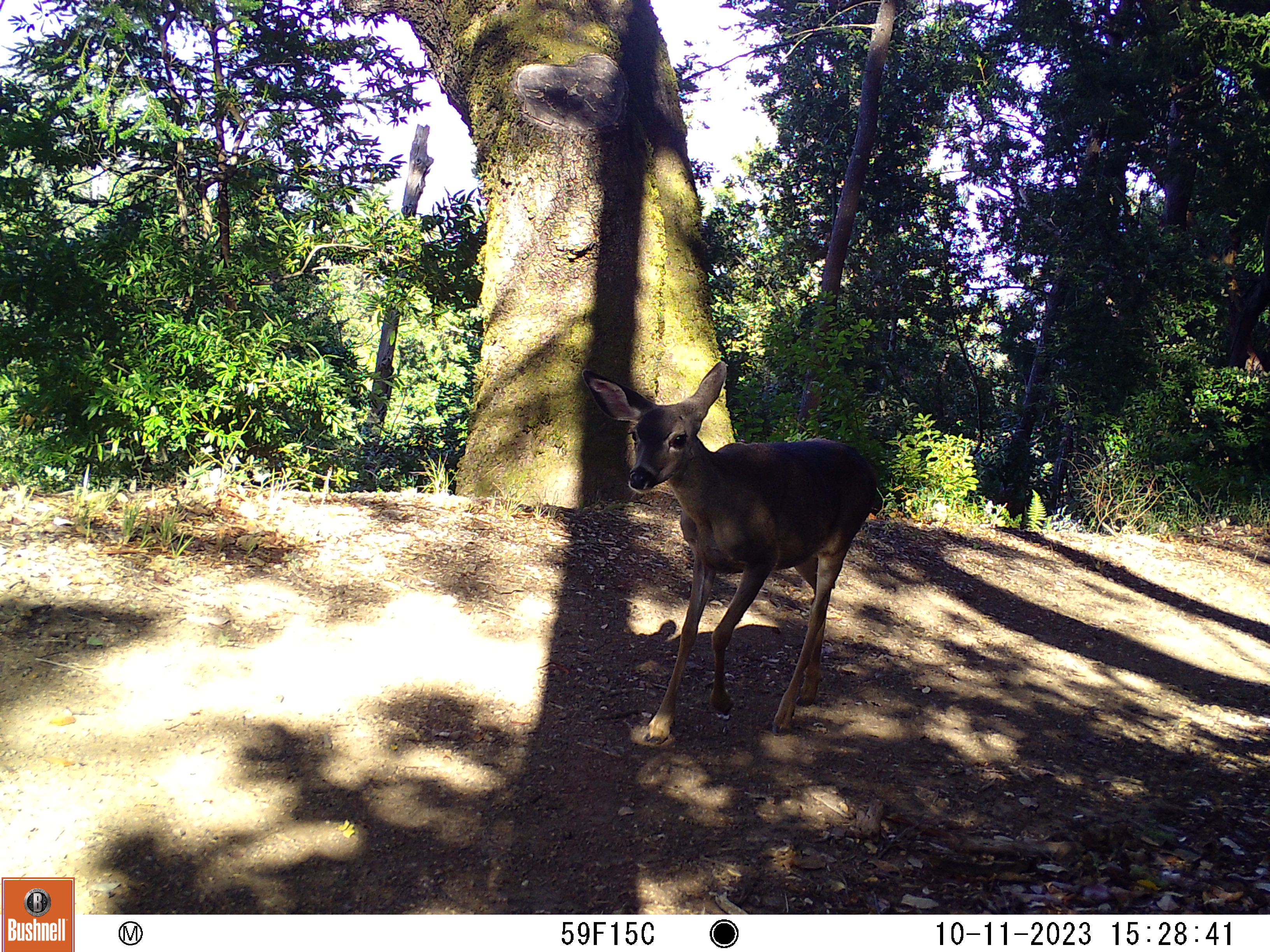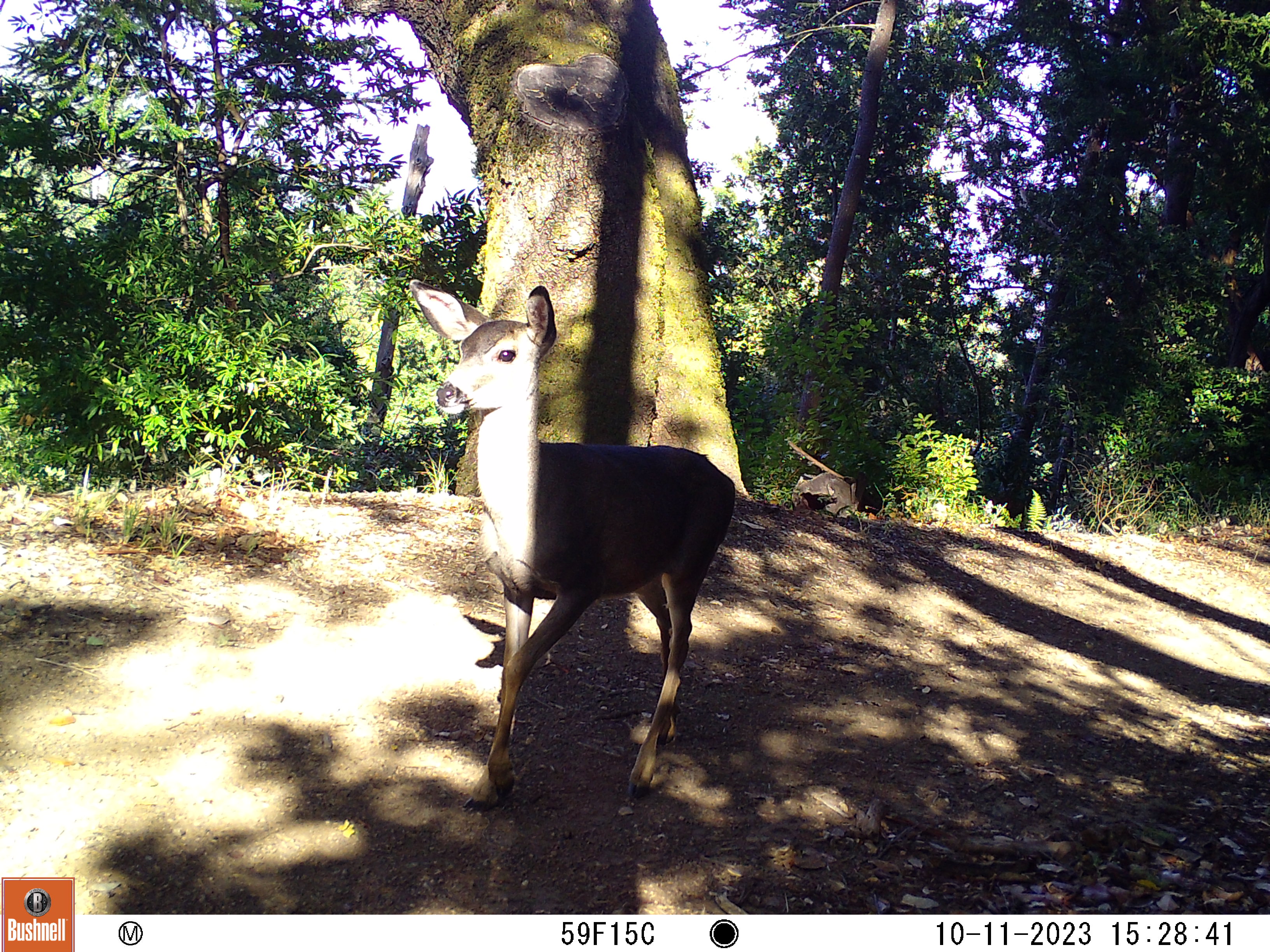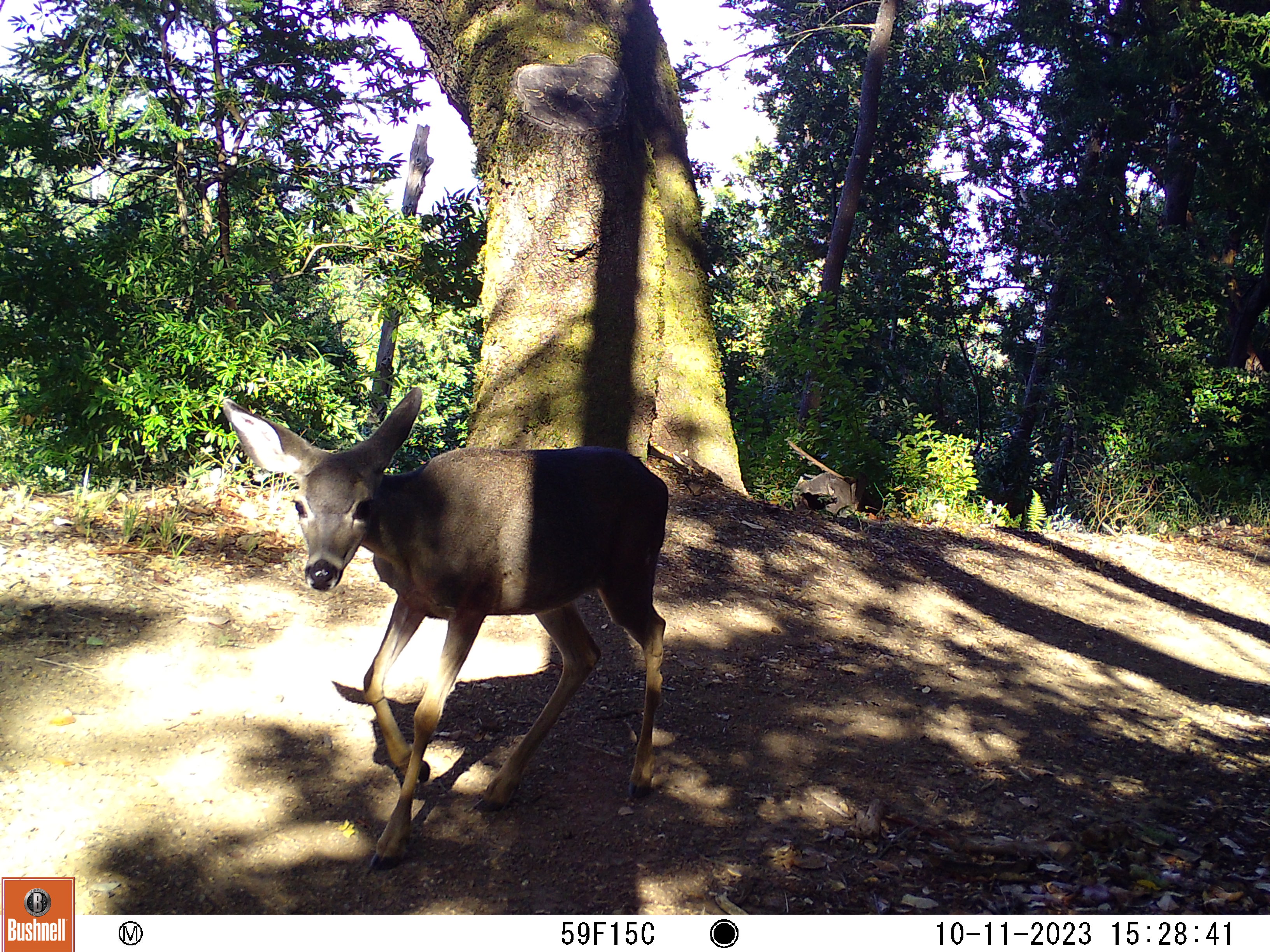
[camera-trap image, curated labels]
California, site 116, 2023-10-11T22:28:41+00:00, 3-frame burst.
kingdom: Animalia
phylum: Chordata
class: Mammalia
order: Artiodactyla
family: Cervidae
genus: Odocoileus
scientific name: Odocoileus hemionus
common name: mule deer